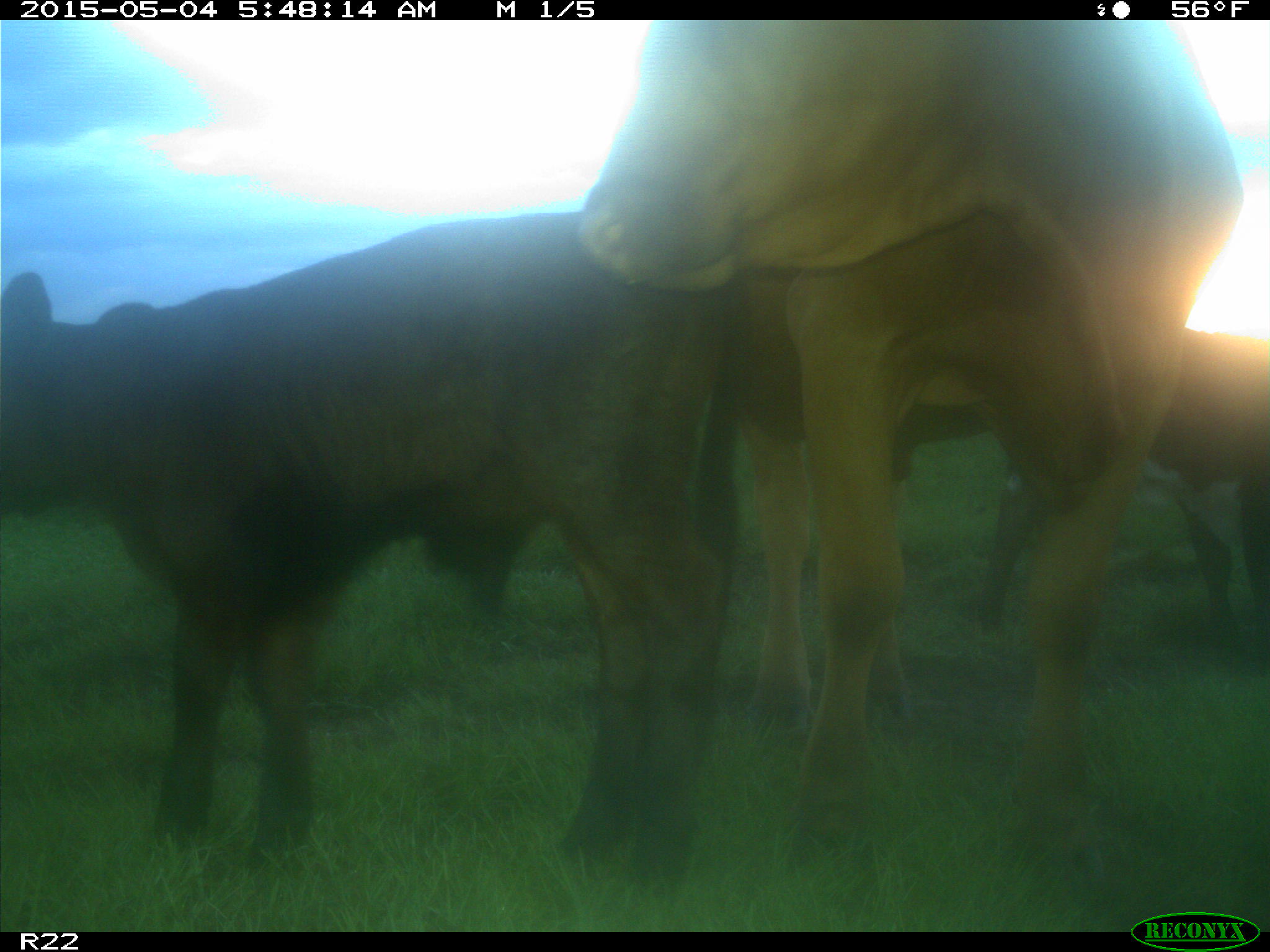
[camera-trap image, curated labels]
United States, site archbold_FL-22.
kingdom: Animalia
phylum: Chordata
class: Mammalia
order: Artiodactyla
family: Bovidae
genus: Bos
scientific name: Bos taurus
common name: domestic cow